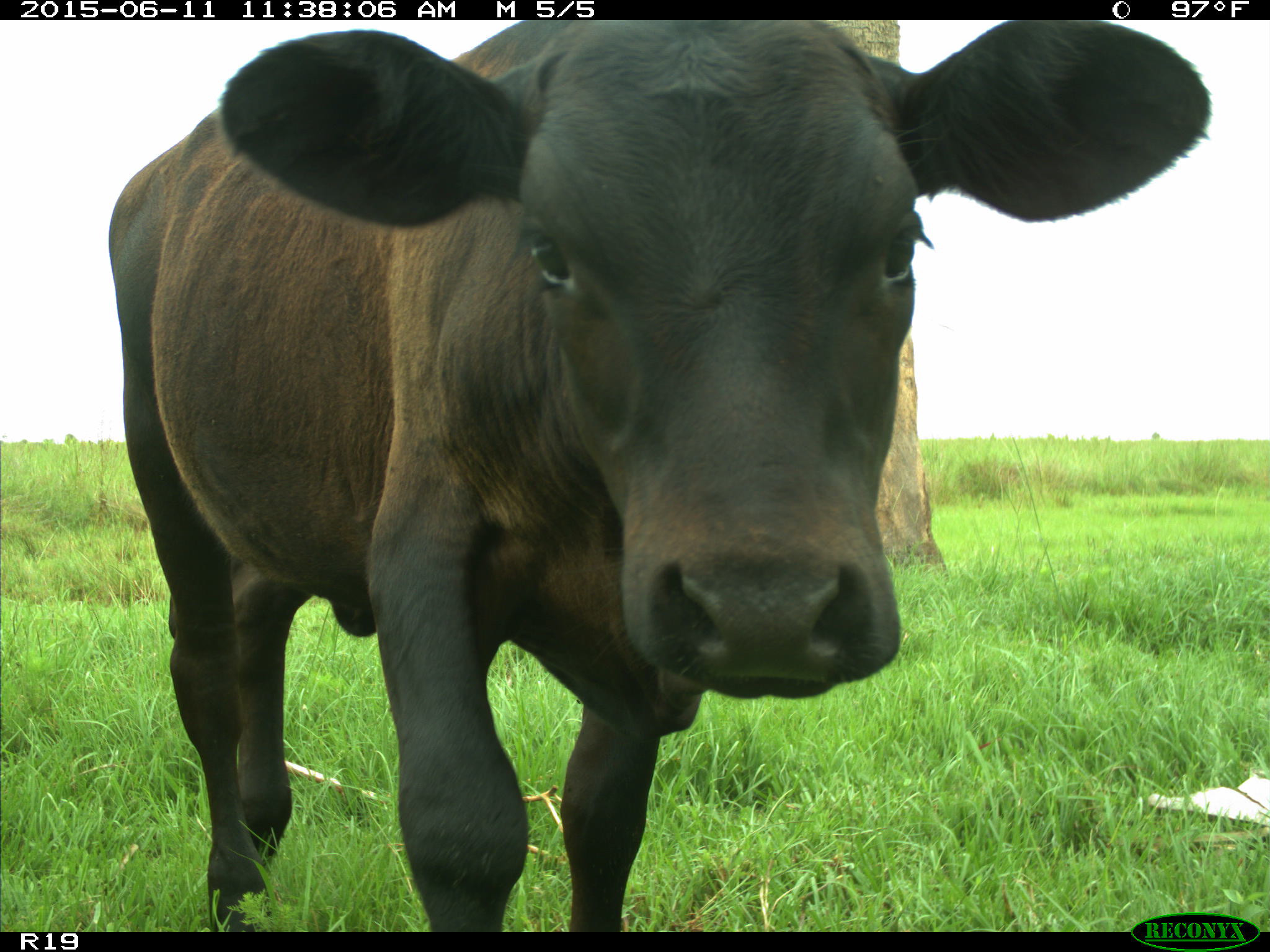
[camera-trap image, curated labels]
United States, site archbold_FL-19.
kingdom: Animalia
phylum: Chordata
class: Mammalia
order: Artiodactyla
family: Bovidae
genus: Bos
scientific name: Bos taurus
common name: domestic cow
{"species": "Bos taurus (domestic cow)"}